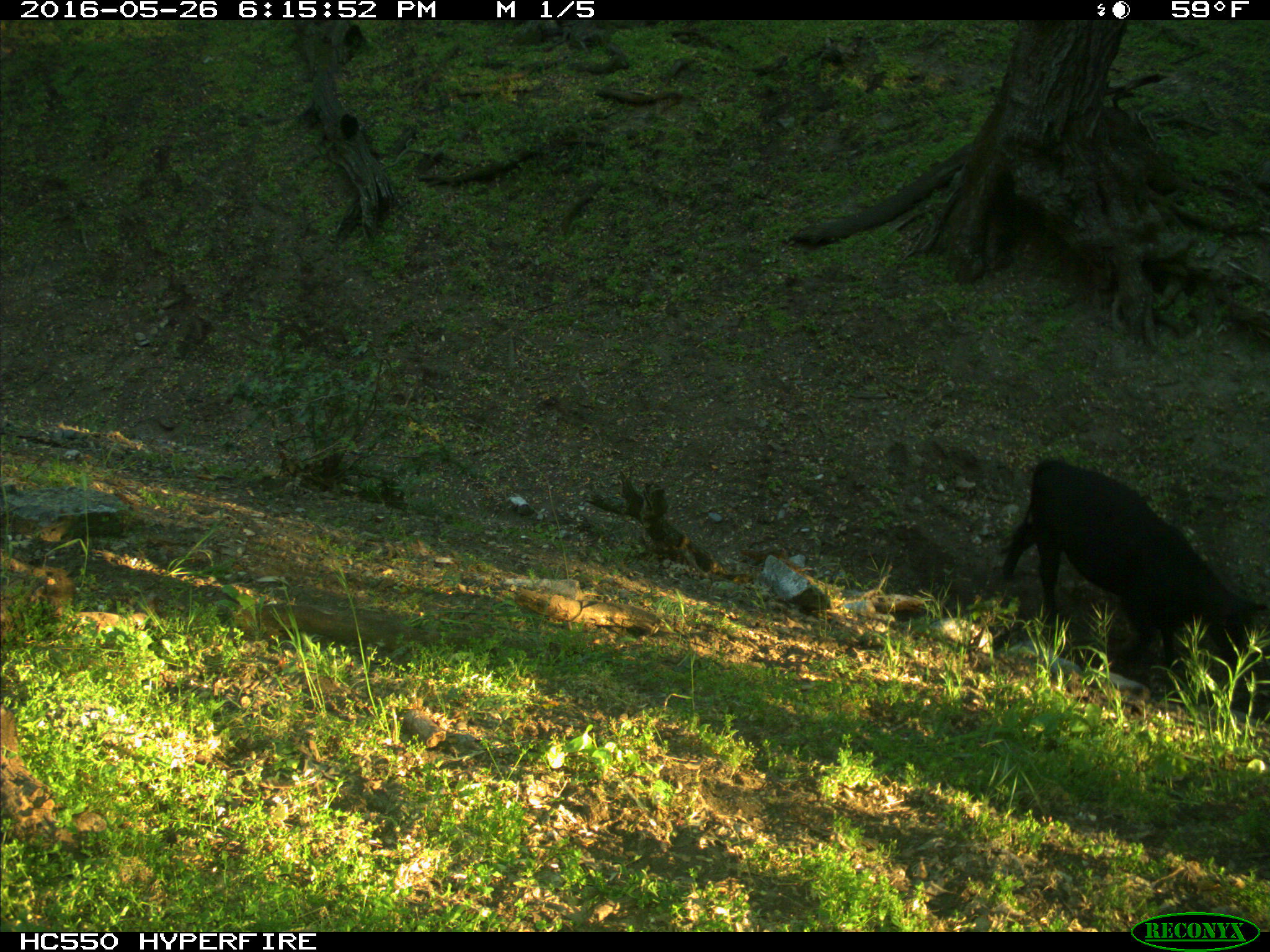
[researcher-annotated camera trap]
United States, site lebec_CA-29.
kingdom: Animalia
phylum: Chordata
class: Mammalia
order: Artiodactyla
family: Bovidae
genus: Bos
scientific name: Bos taurus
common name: domestic cow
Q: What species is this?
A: Bos taurus (domestic cow).